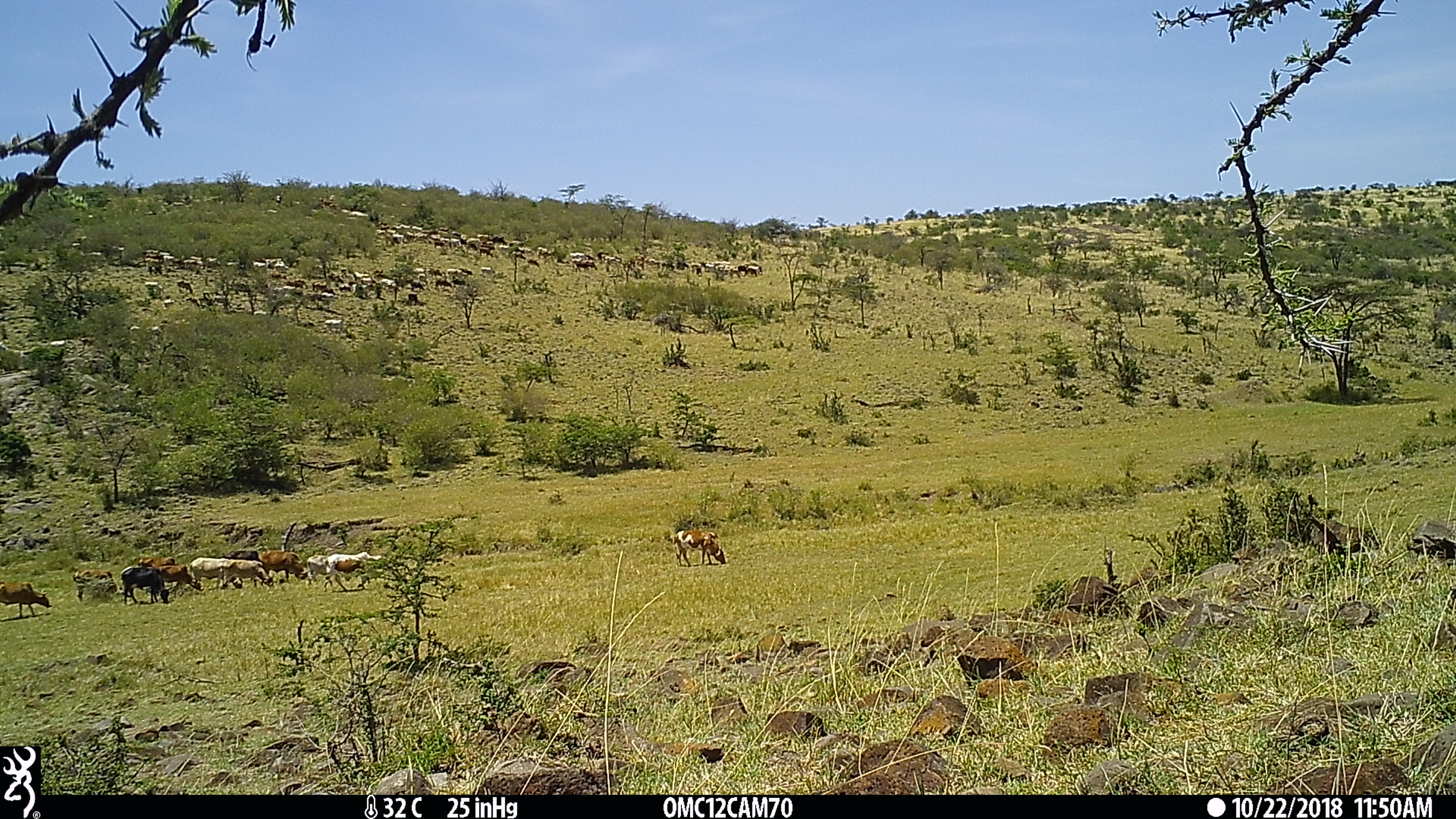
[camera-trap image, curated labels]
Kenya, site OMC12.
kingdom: Animalia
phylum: Chordata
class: Mammalia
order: Artiodactyla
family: Bovidae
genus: Bos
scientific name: Bos taurus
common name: cattle